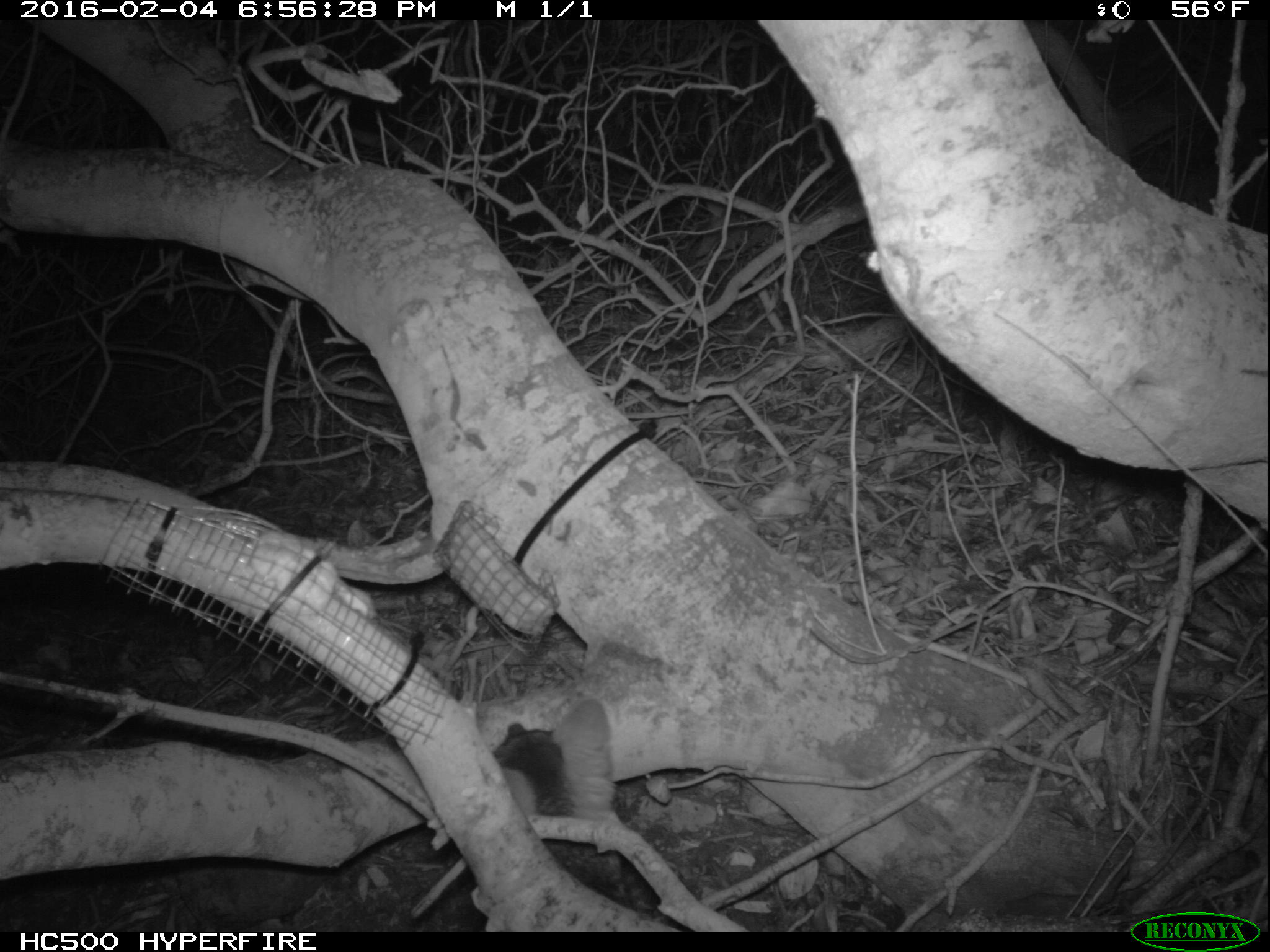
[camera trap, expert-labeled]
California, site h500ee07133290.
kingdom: Animalia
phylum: Chordata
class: Mammalia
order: Carnivora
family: Canidae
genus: Urocyon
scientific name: Urocyon littoralis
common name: island fox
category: fox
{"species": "fox (island fox) (Urocyon littoralis)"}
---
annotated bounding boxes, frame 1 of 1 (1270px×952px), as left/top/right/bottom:
fox: 288/695/623/934